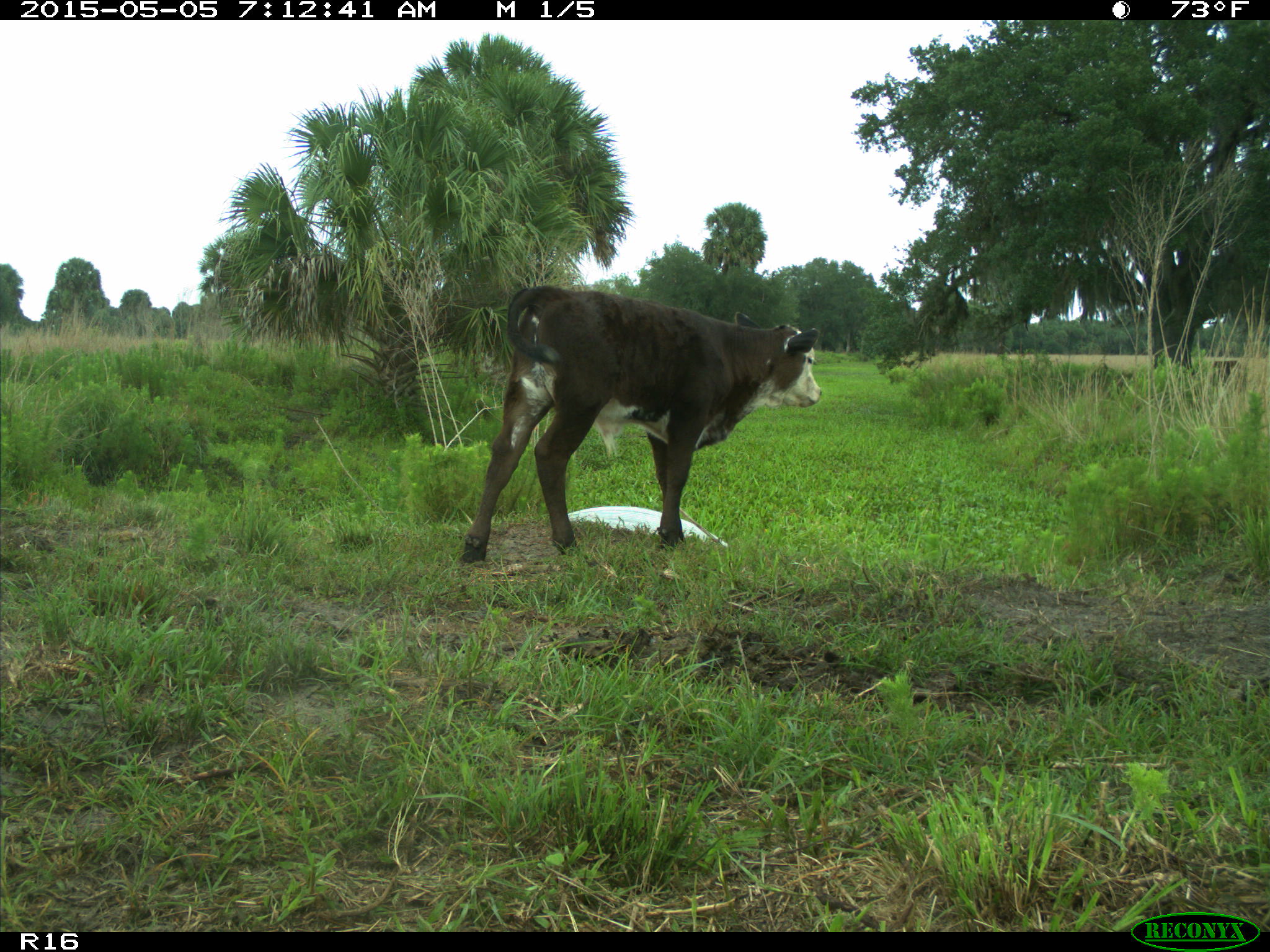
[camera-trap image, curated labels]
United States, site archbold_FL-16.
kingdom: Animalia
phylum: Chordata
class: Mammalia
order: Artiodactyla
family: Bovidae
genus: Bos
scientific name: Bos taurus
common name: domestic cow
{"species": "Bos taurus (domestic cow)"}